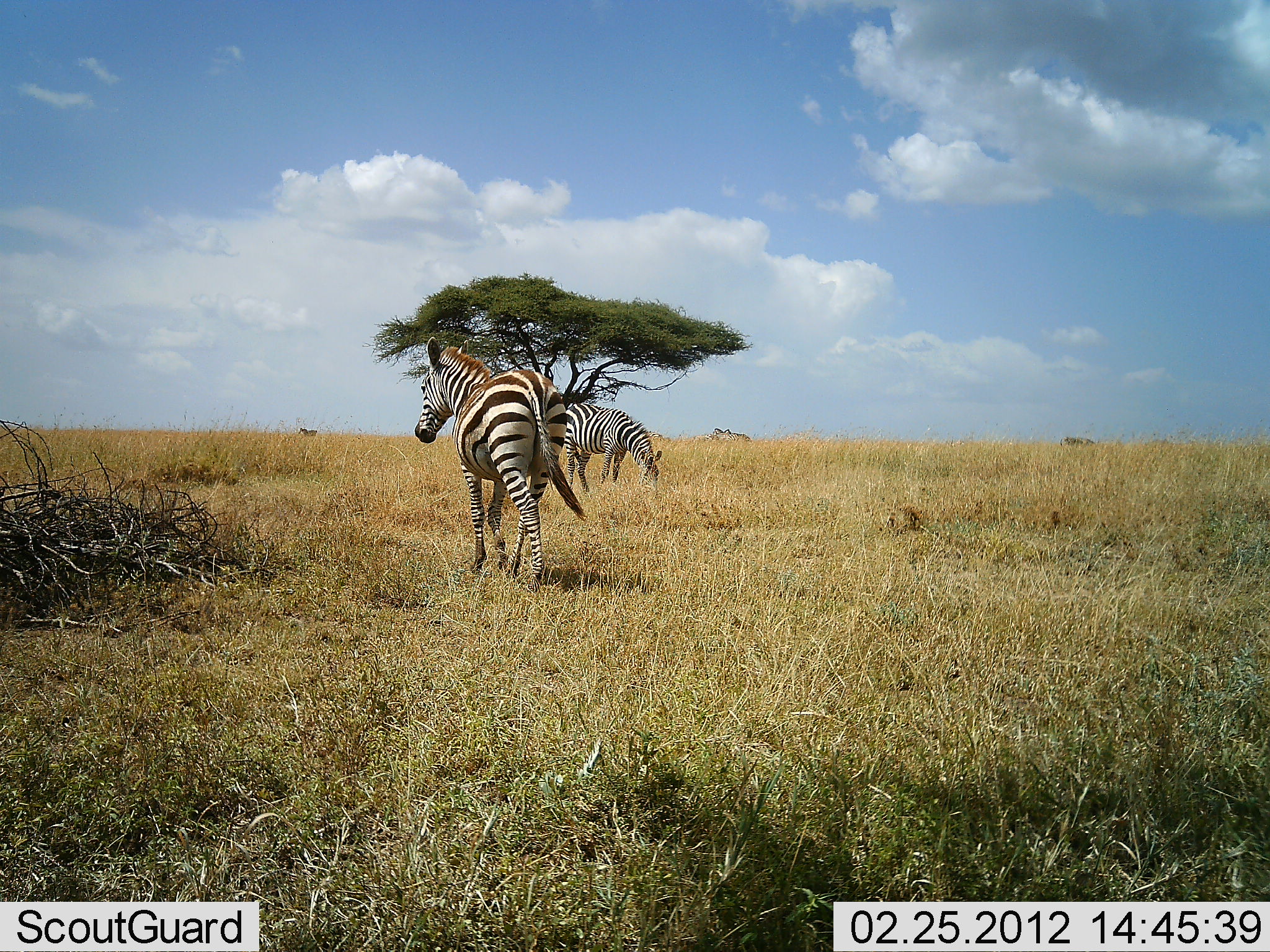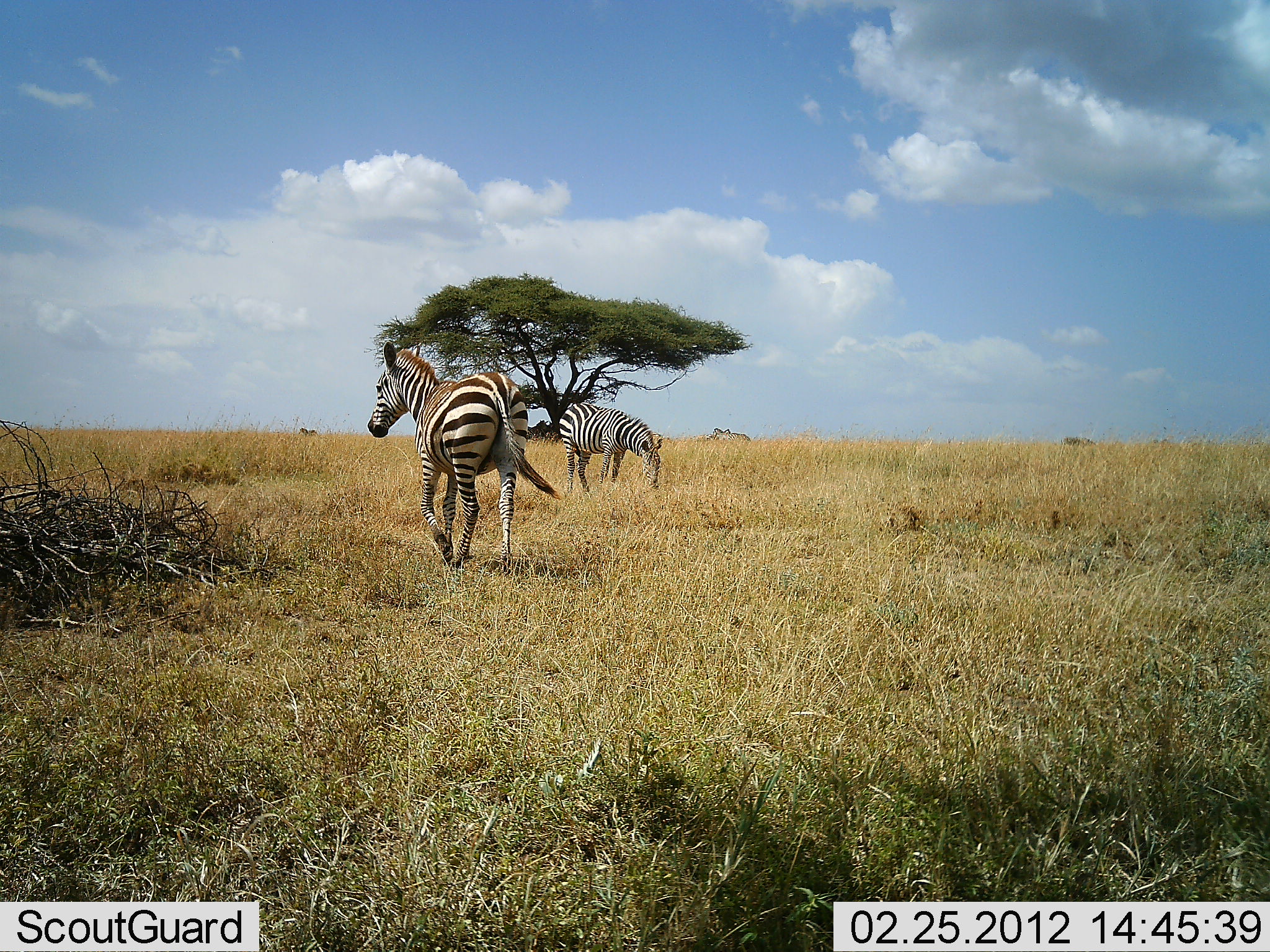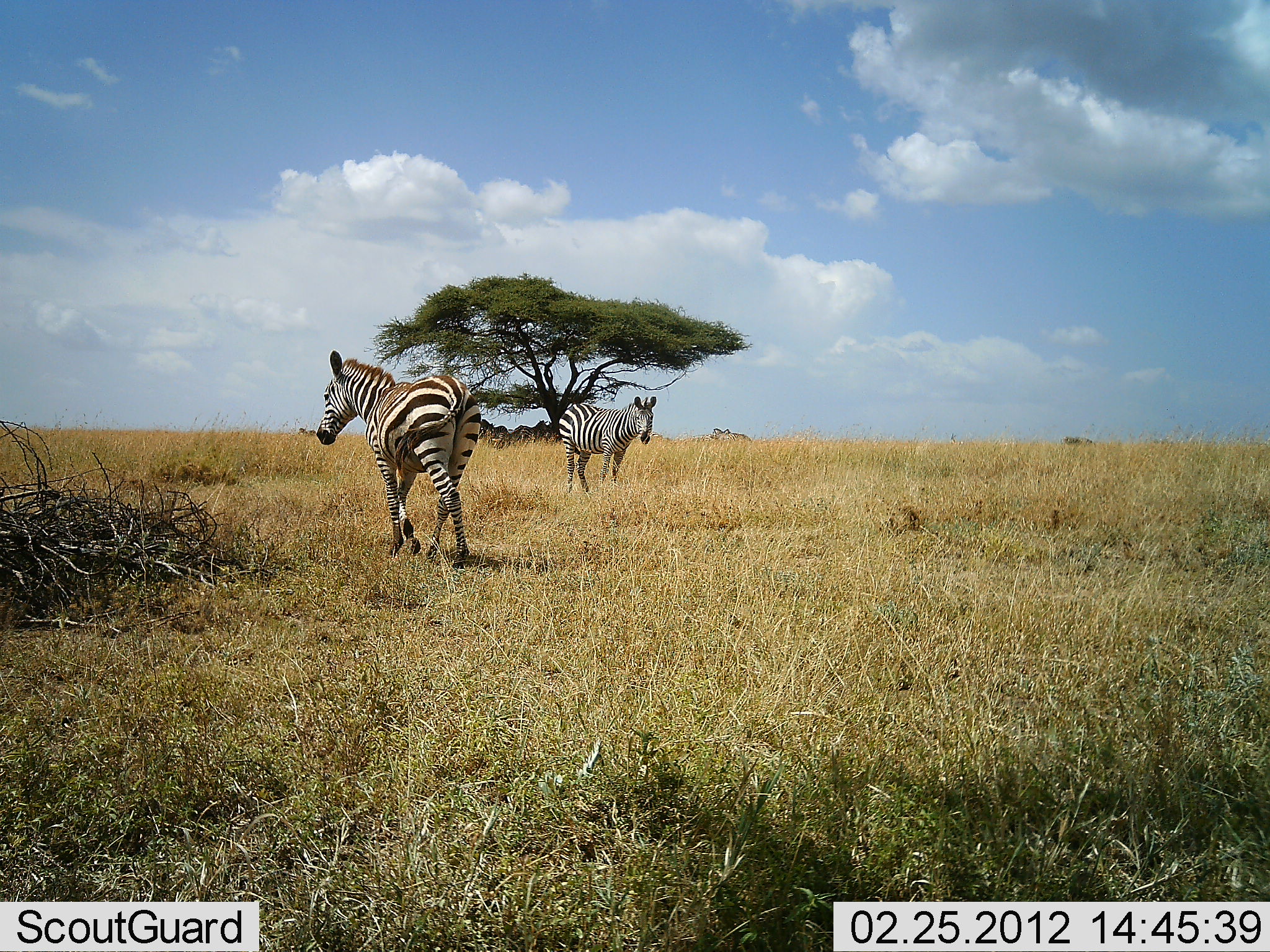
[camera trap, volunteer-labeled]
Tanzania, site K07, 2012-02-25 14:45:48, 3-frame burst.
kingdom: Animalia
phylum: Chordata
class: Mammalia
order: Perissodactyla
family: Equidae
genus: Equus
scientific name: Equus quagga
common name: plains zebra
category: zebra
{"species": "zebra (plains zebra) (Equus quagga)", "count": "2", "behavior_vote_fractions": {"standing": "29%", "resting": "0%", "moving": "94%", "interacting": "0%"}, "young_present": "6%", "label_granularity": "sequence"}